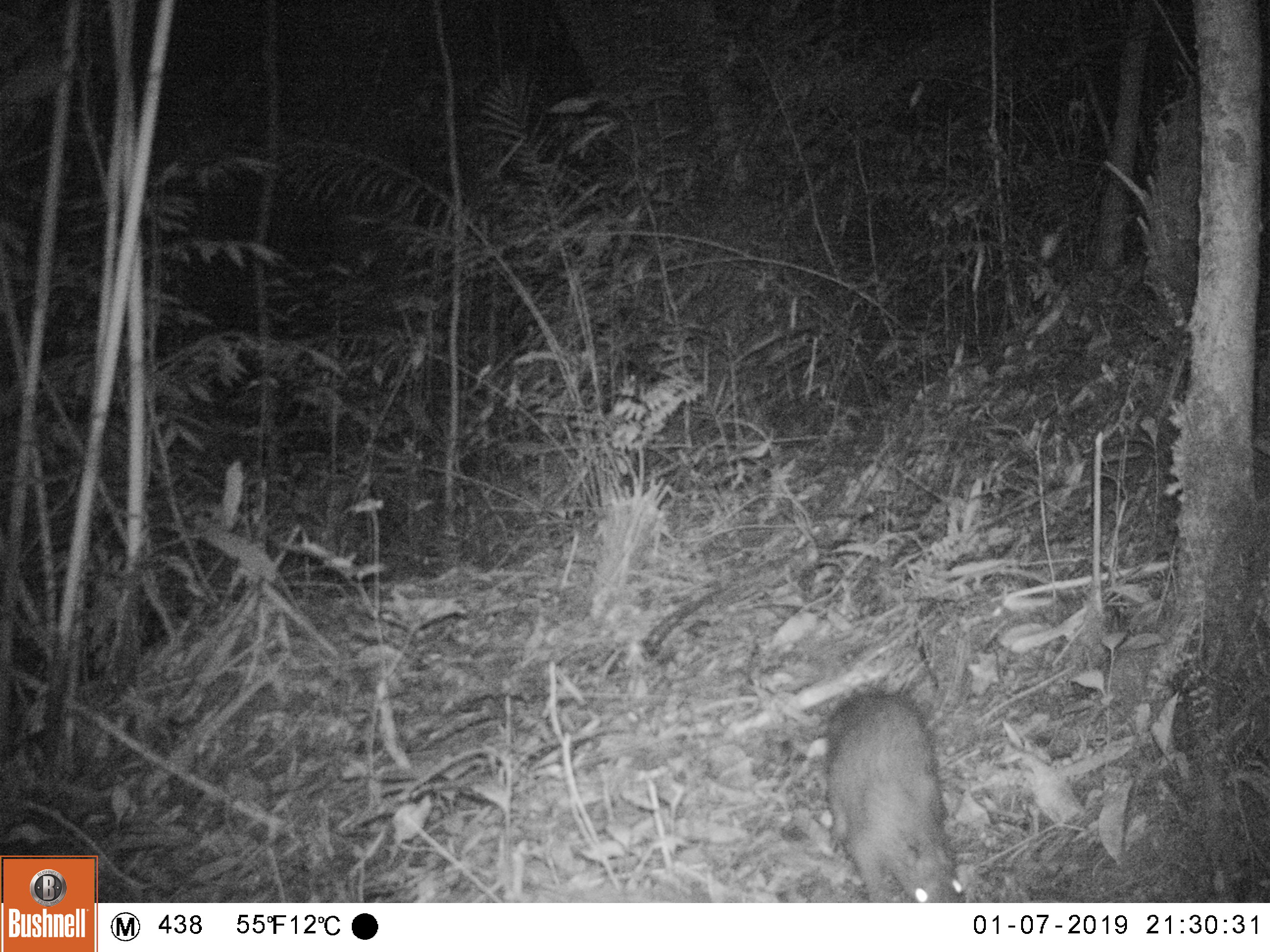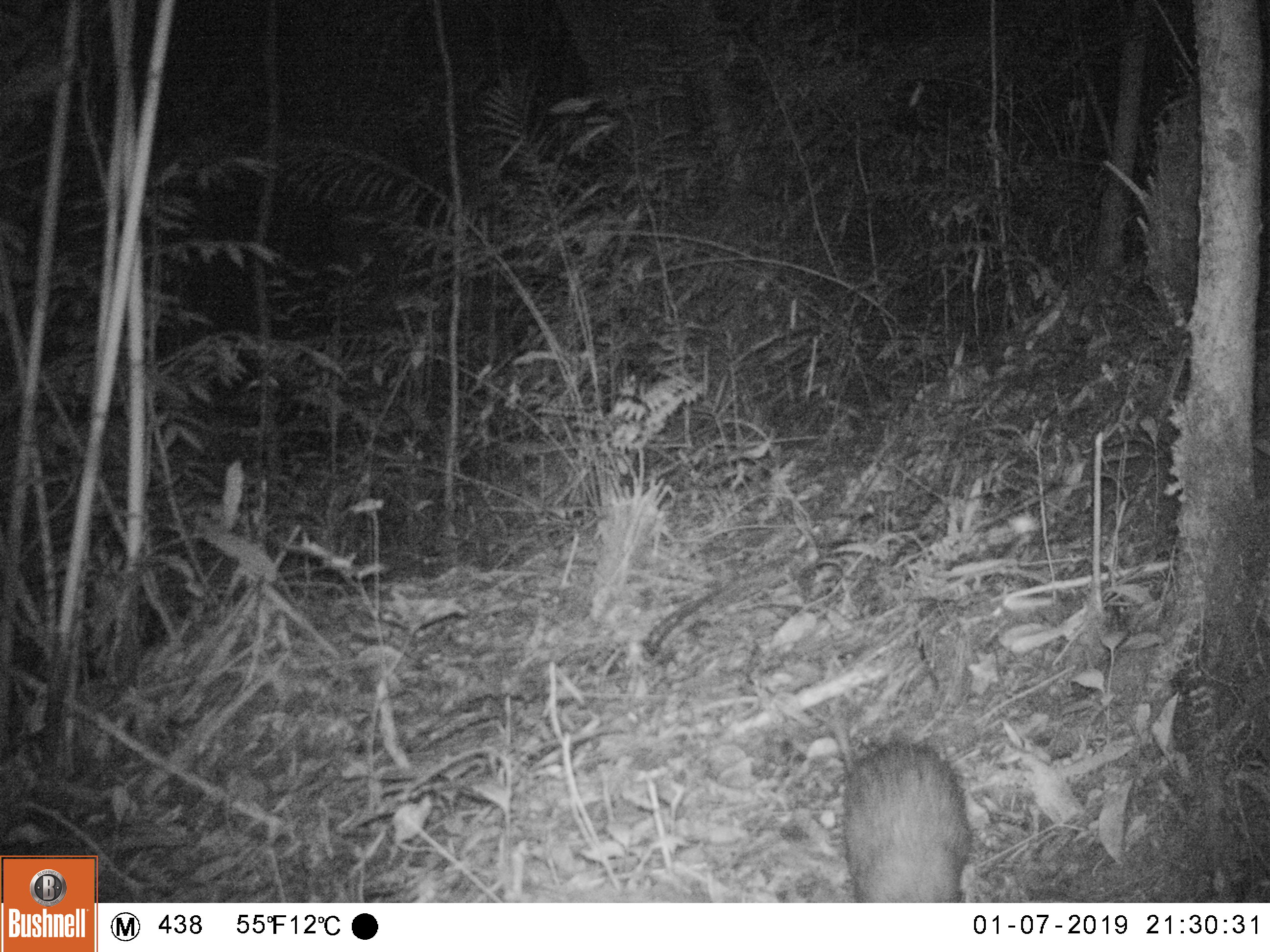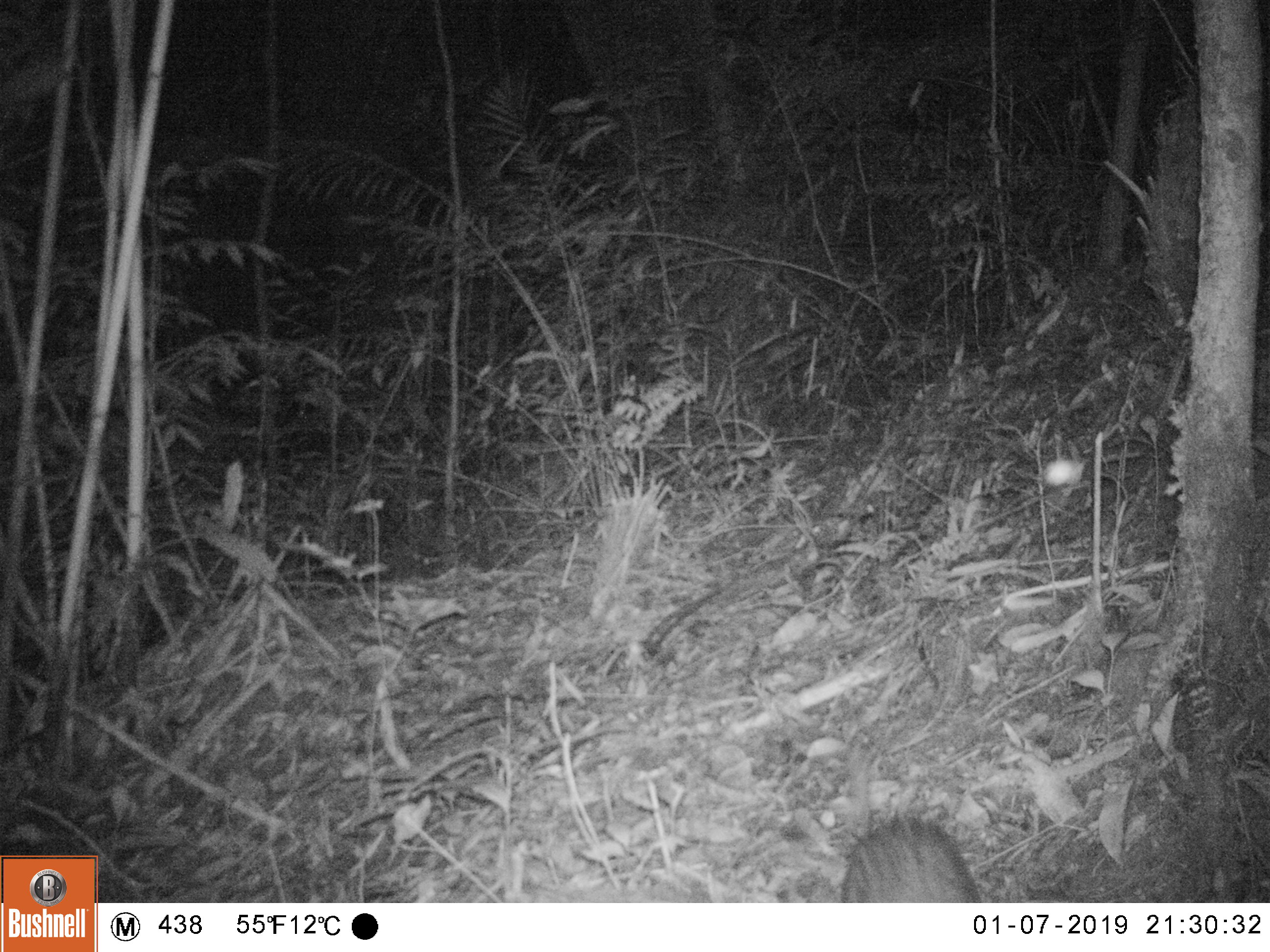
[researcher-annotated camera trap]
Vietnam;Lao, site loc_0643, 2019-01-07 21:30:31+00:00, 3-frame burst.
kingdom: Animalia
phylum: Chordata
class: Mammalia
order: Rodentia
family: Muridae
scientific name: Muridae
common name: old-world mice and rats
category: unidentified murid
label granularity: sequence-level